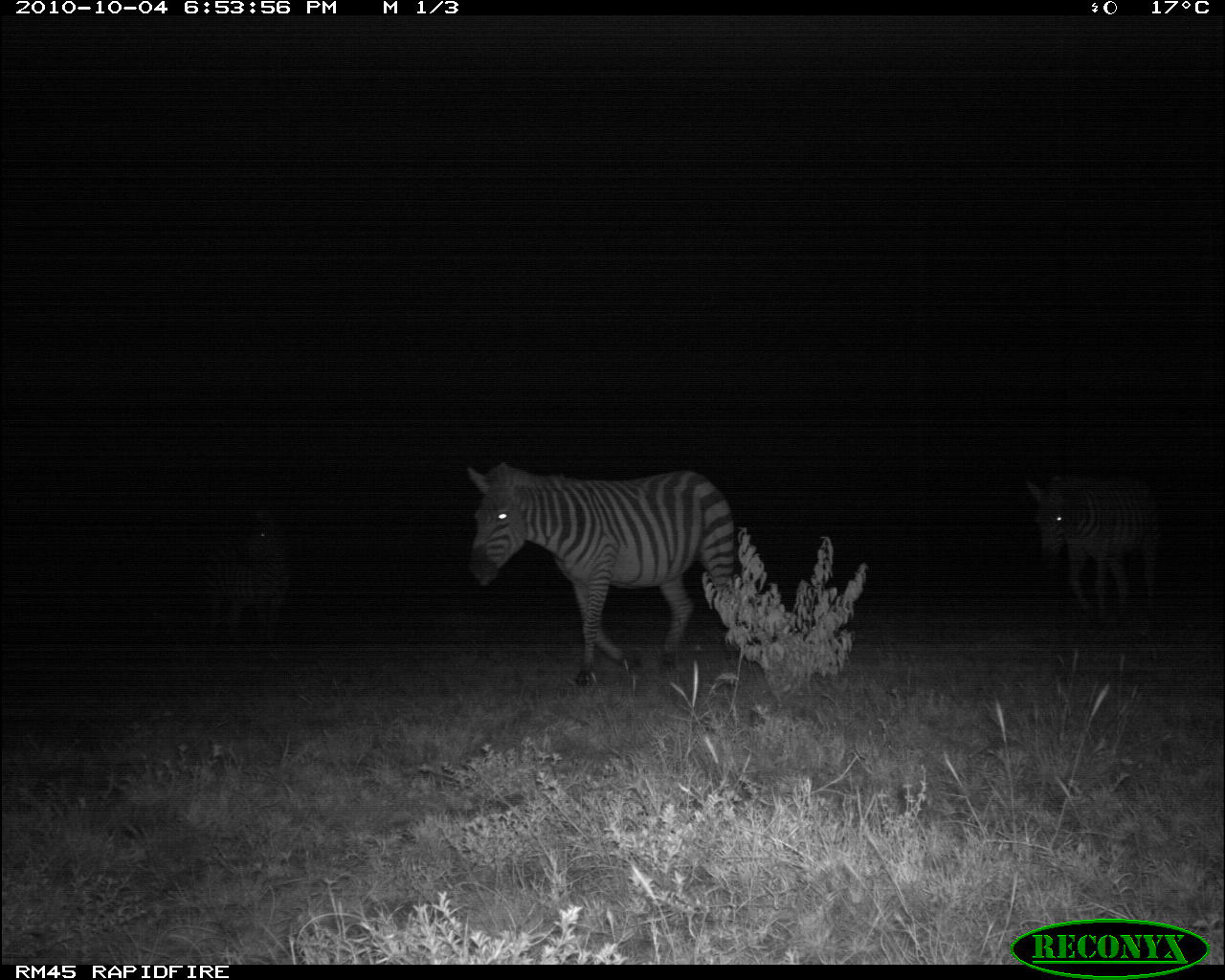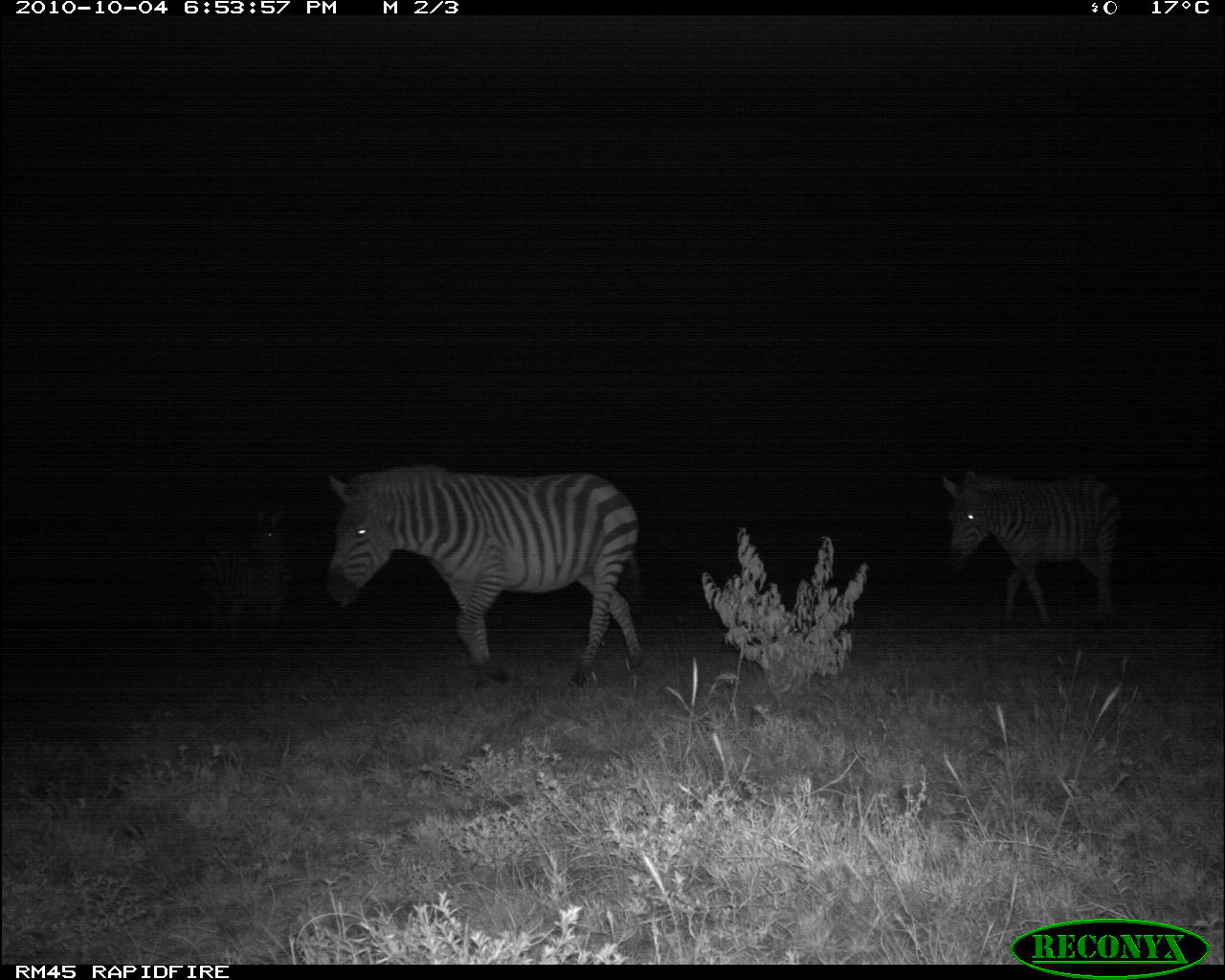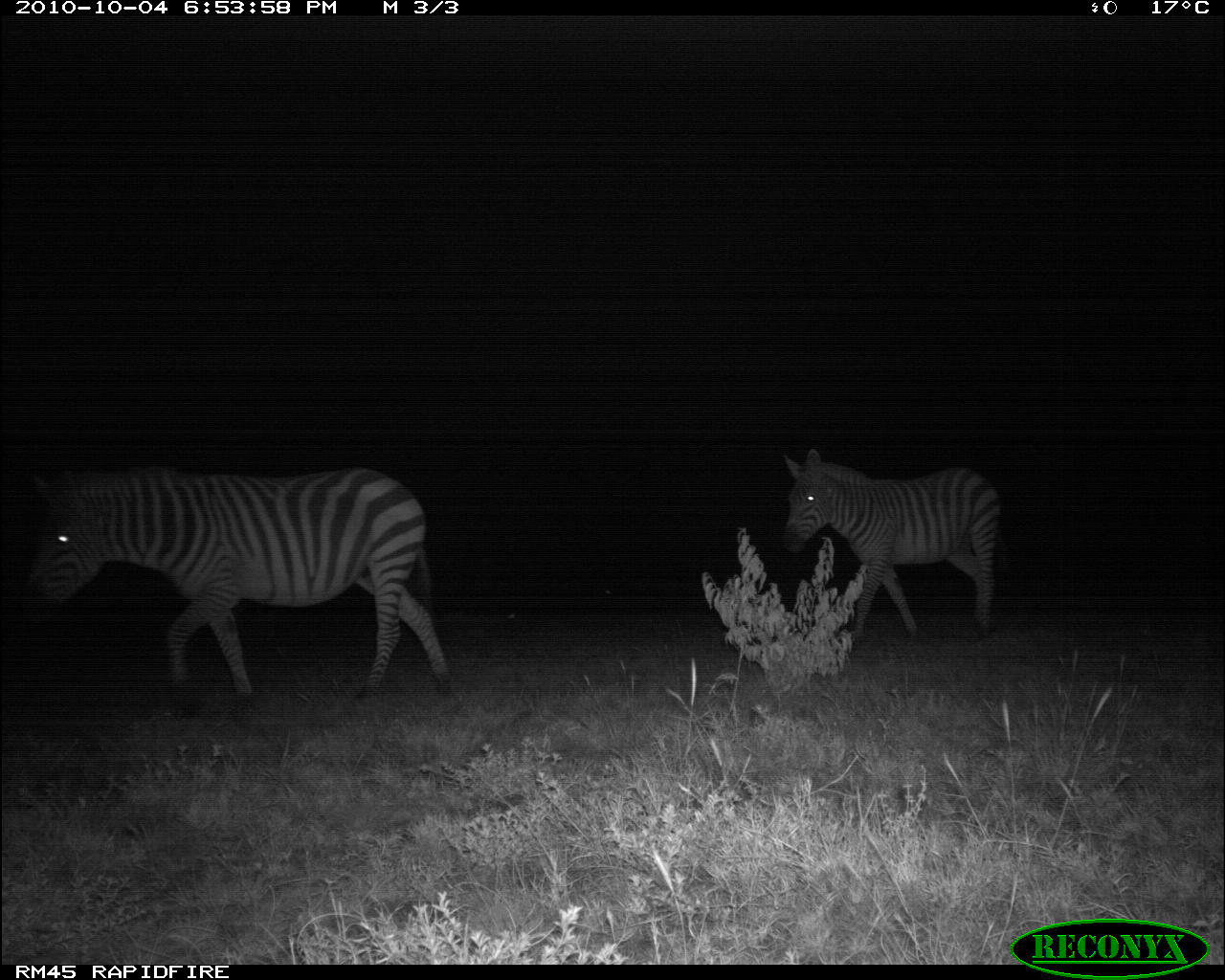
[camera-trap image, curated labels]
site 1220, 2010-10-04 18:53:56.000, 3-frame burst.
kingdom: Animalia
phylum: Chordata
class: Mammalia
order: Perissodactyla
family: Equidae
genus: Equus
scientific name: Equus quagga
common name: plains zebra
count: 3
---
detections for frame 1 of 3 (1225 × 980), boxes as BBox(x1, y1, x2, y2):
equus quagga: BBox(466, 463, 737, 685); BBox(1024, 476, 1172, 622)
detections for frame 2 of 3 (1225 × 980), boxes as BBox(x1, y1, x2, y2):
equus quagga: BBox(325, 465, 650, 688); BBox(939, 468, 1126, 629)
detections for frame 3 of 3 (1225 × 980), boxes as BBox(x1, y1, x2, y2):
equus quagga: BBox(20, 468, 458, 703); BBox(778, 448, 1005, 650)